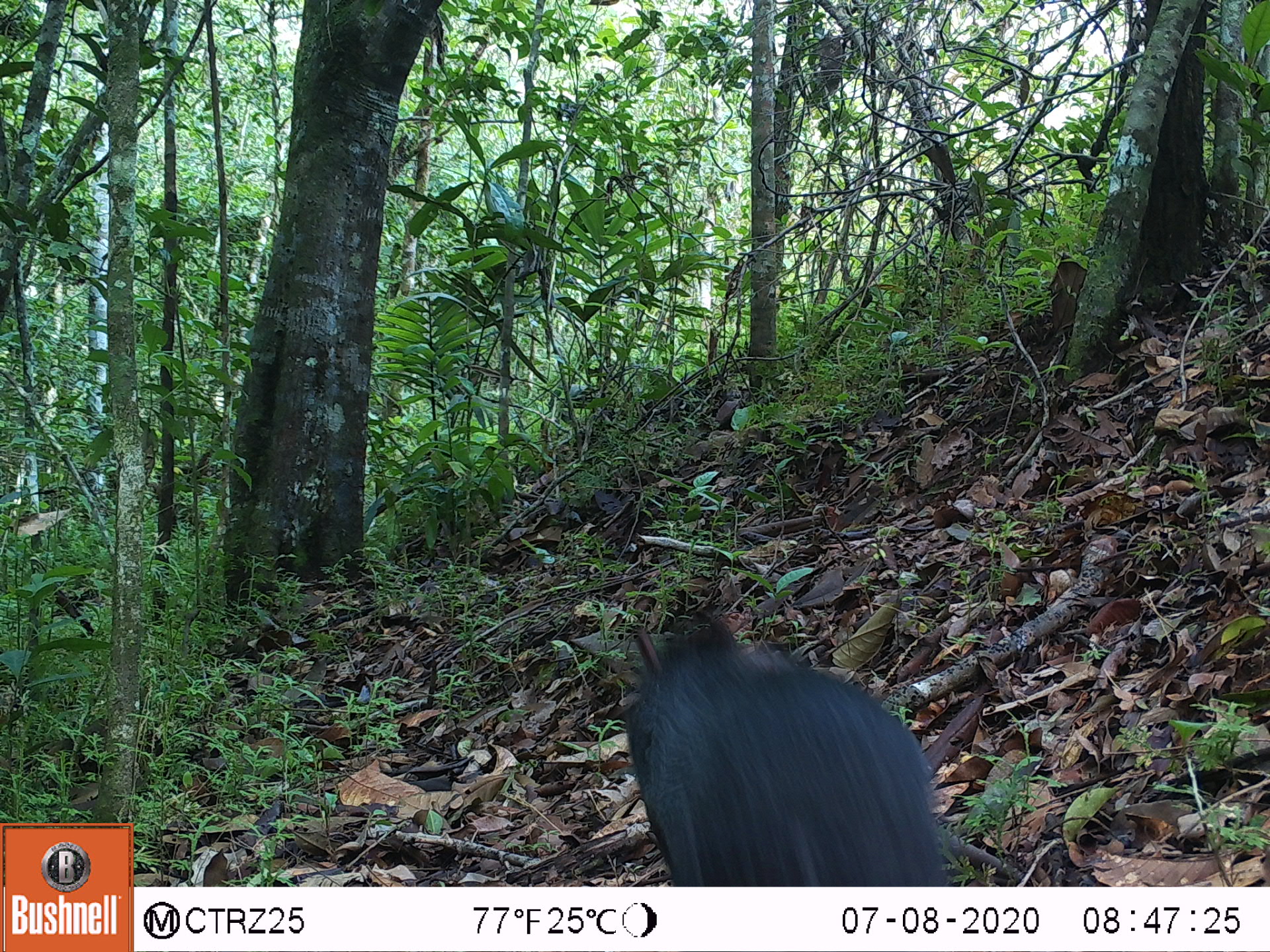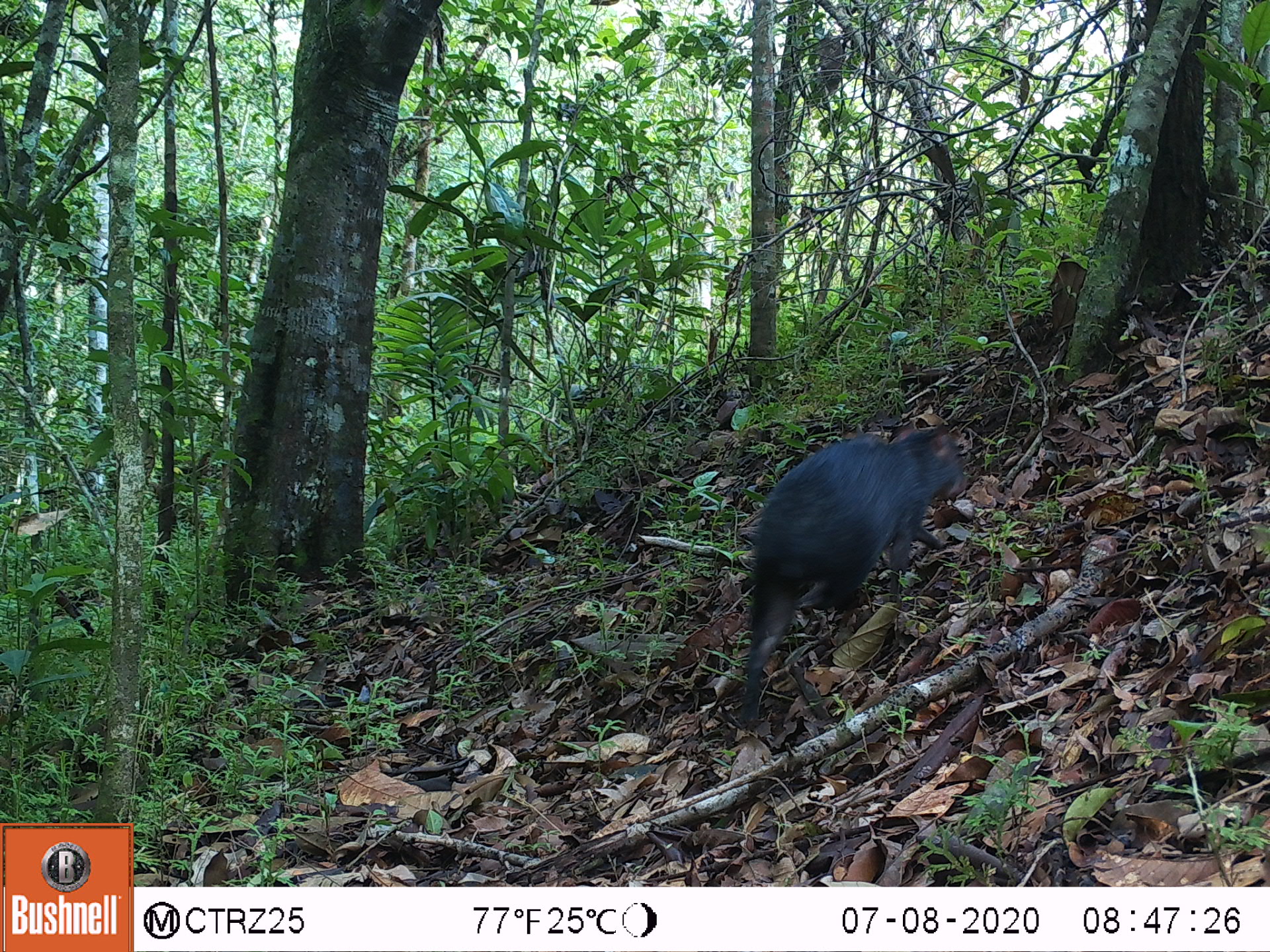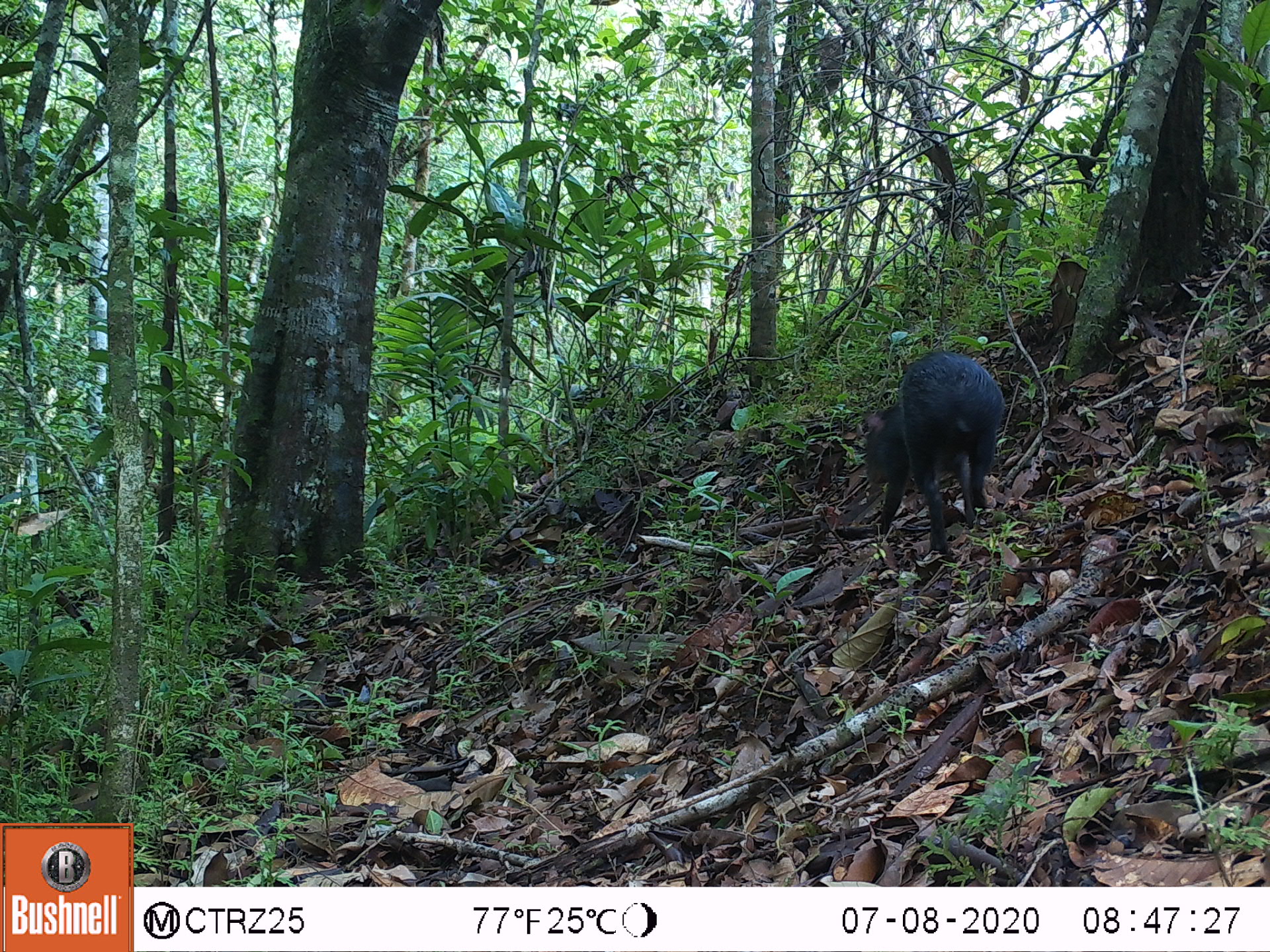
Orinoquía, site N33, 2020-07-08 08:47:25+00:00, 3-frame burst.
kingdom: Animalia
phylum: Chordata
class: Mammalia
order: Rodentia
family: Dasyproctidae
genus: Dasyprocta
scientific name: Dasyprocta fuliginosa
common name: black agouti